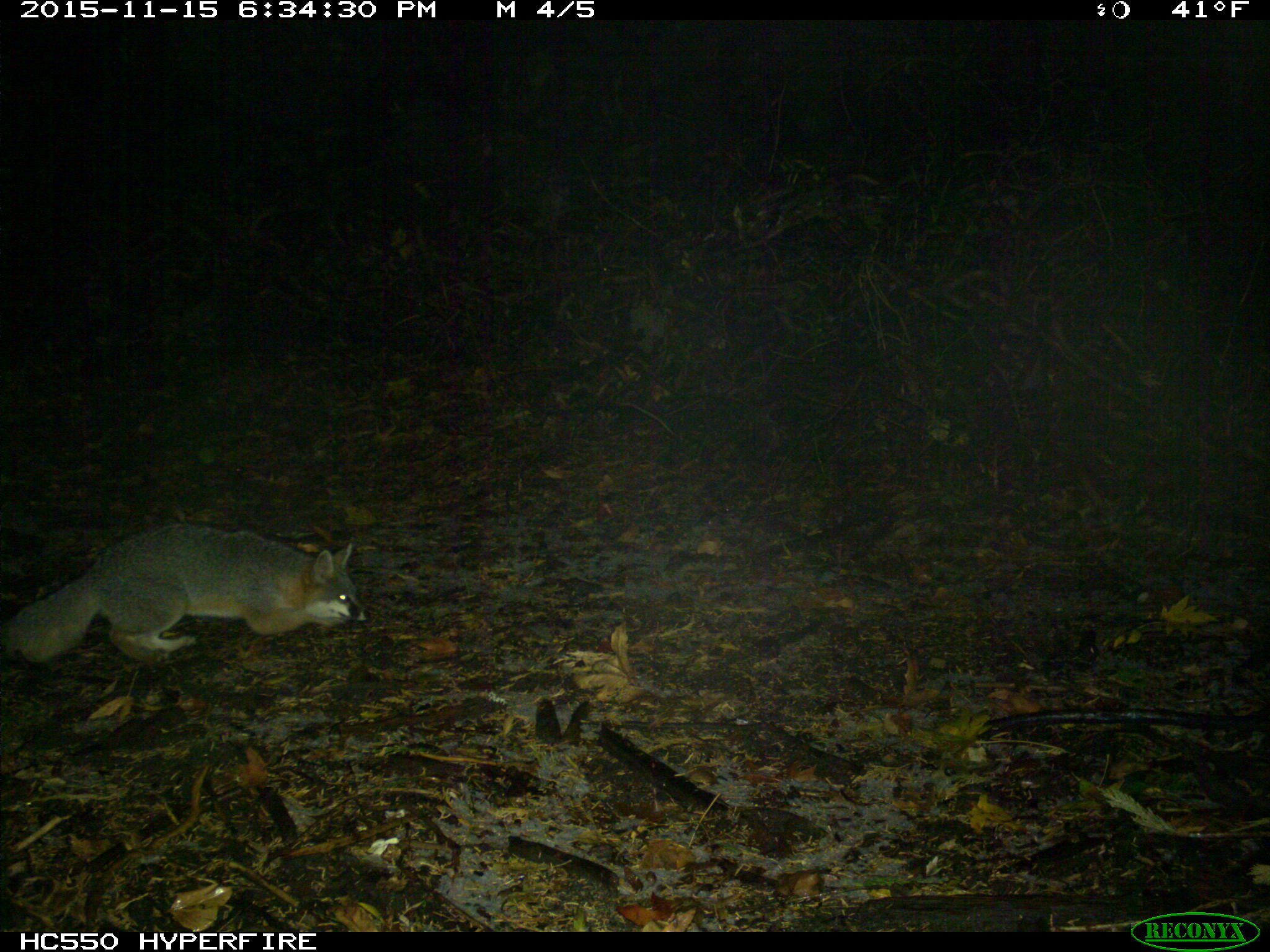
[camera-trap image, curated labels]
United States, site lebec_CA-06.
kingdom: Animalia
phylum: Chordata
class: Mammalia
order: Carnivora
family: Canidae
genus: Urocyon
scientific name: Urocyon cinereoargenteus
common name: gray fox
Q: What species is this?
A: Urocyon cinereoargenteus (gray fox).